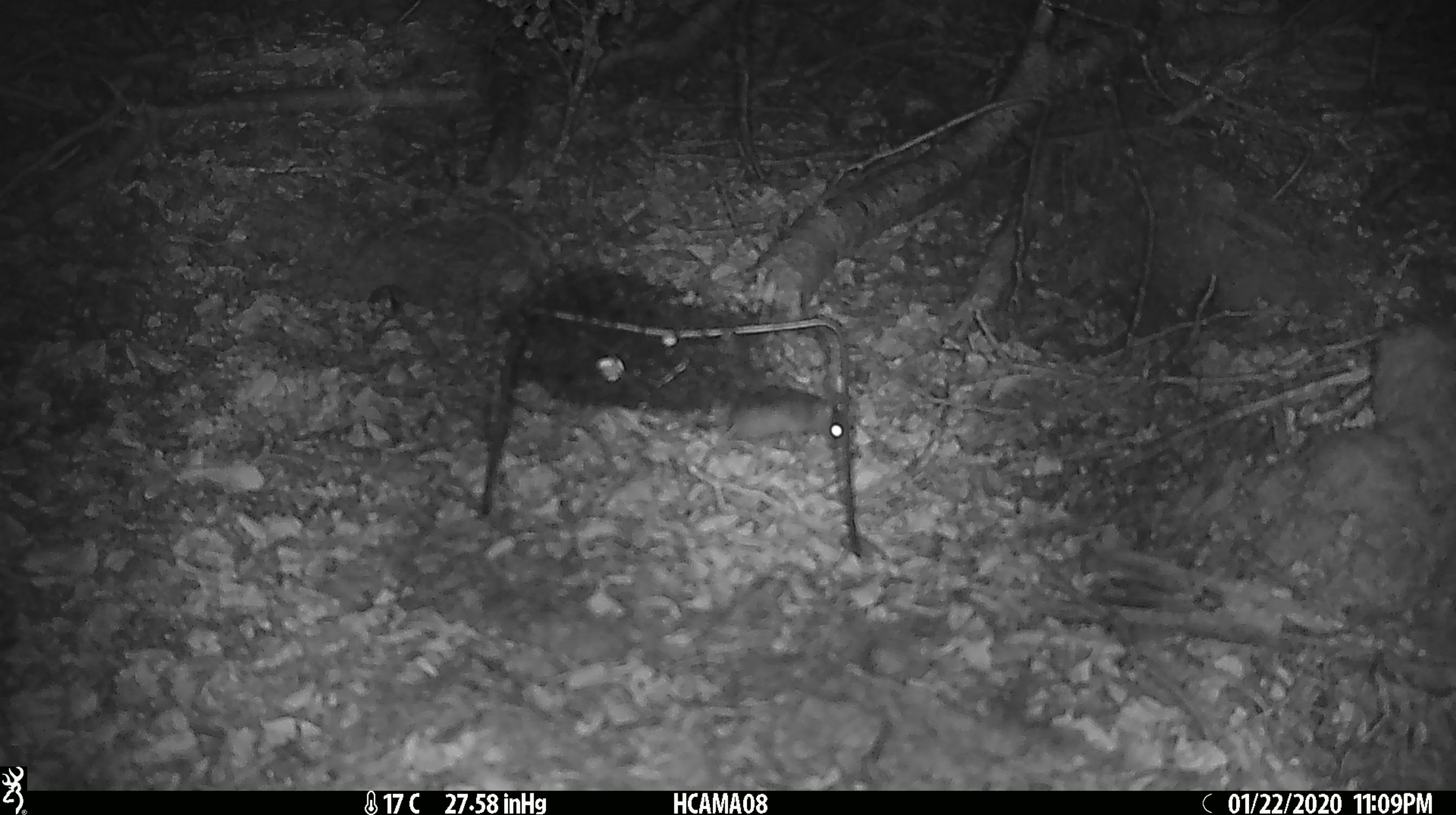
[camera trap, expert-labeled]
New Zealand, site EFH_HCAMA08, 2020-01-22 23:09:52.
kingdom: Animalia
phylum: Chordata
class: Mammalia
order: Rodentia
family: Muridae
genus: Mus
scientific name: Mus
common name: mouse